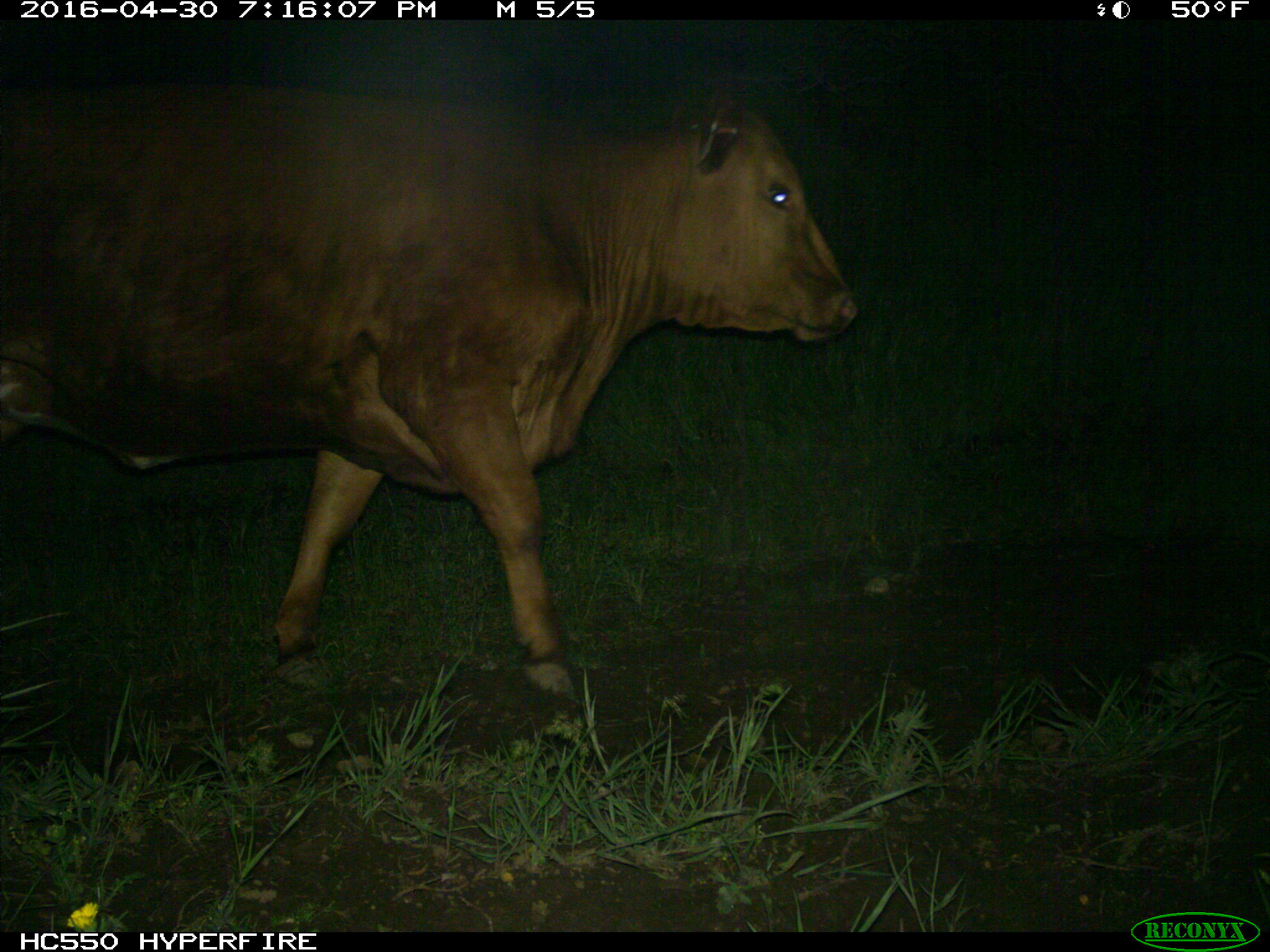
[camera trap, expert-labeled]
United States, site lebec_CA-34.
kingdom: Animalia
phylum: Chordata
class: Mammalia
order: Artiodactyla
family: Bovidae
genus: Bos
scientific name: Bos taurus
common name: domestic cow